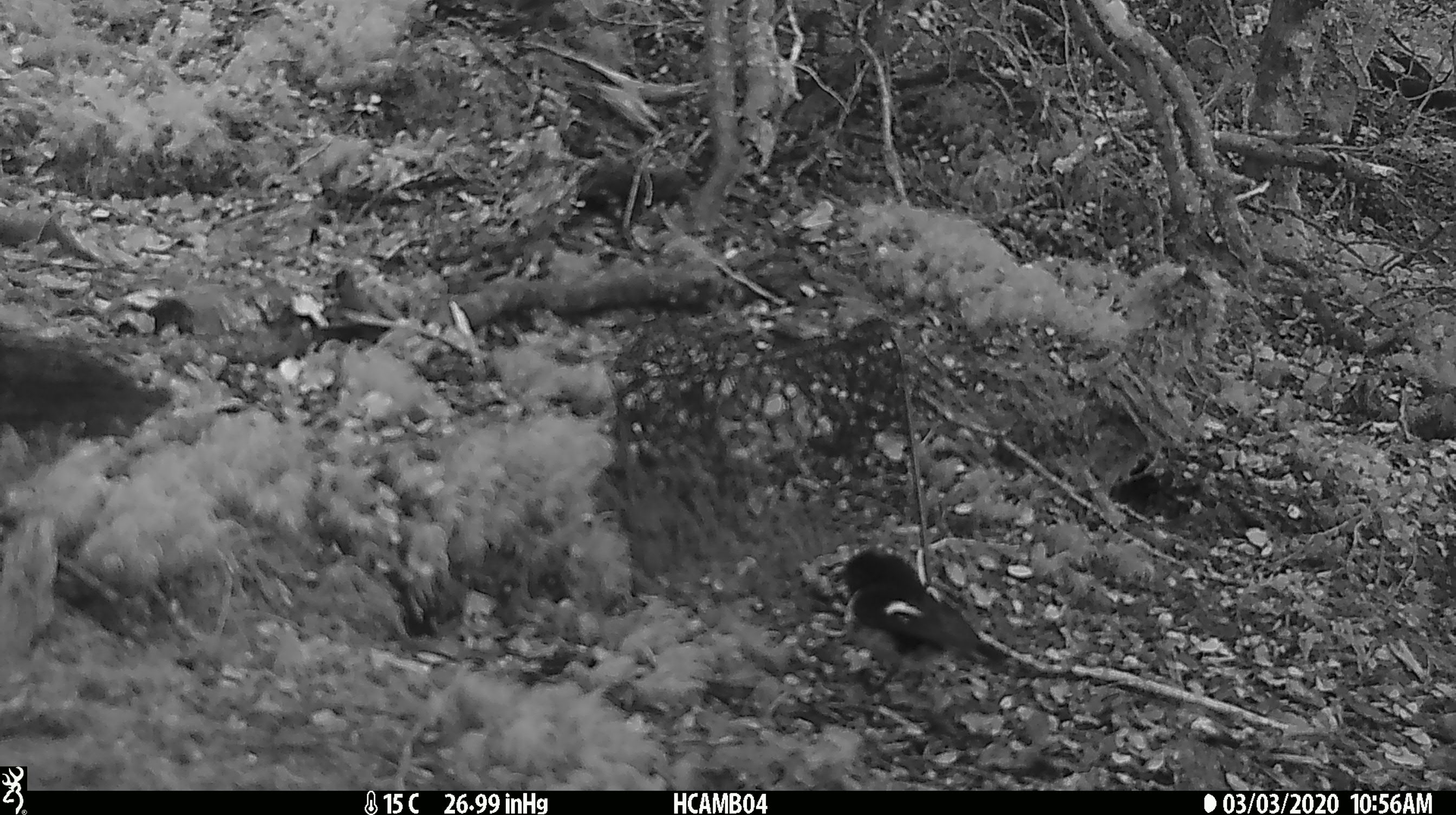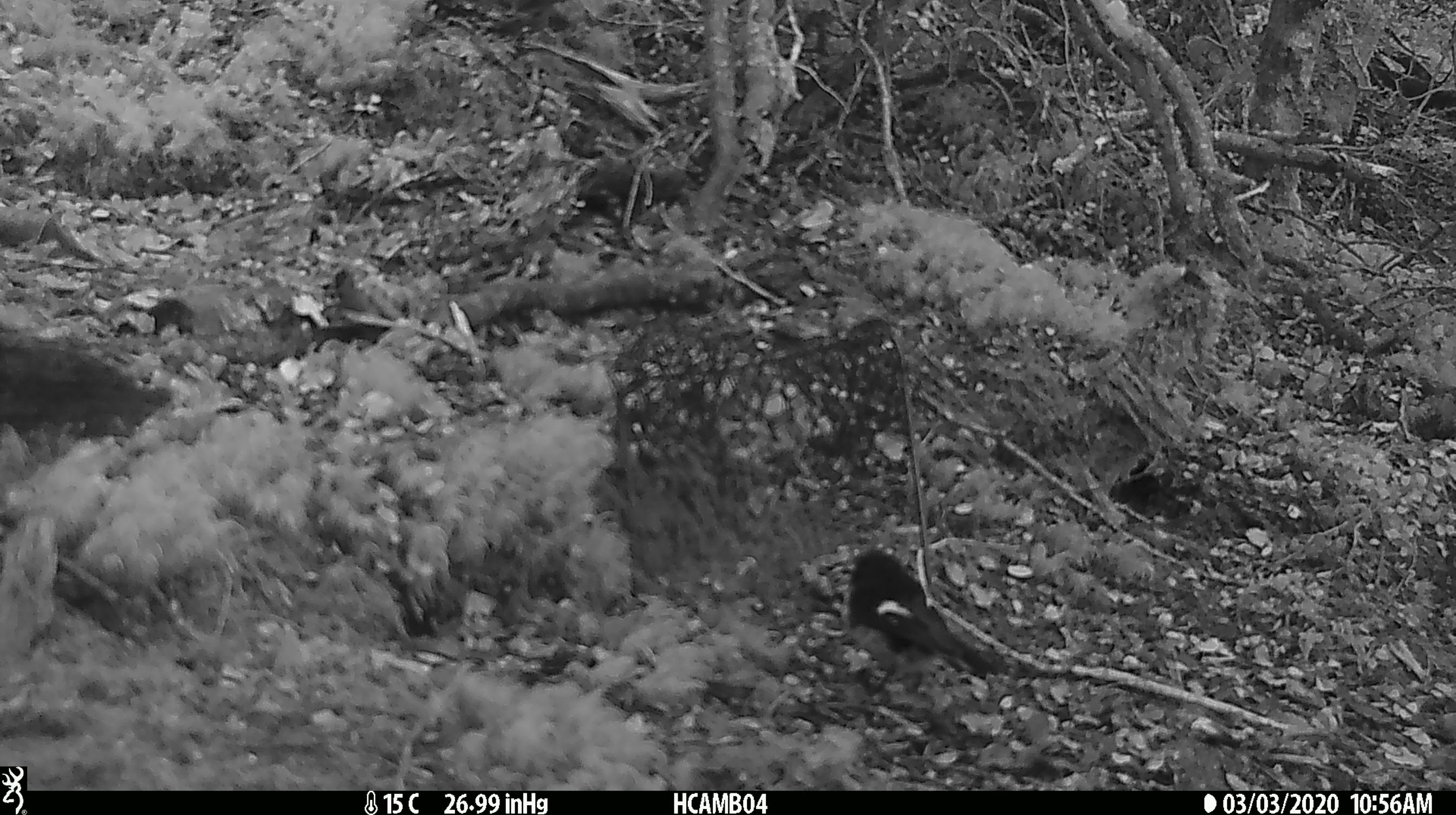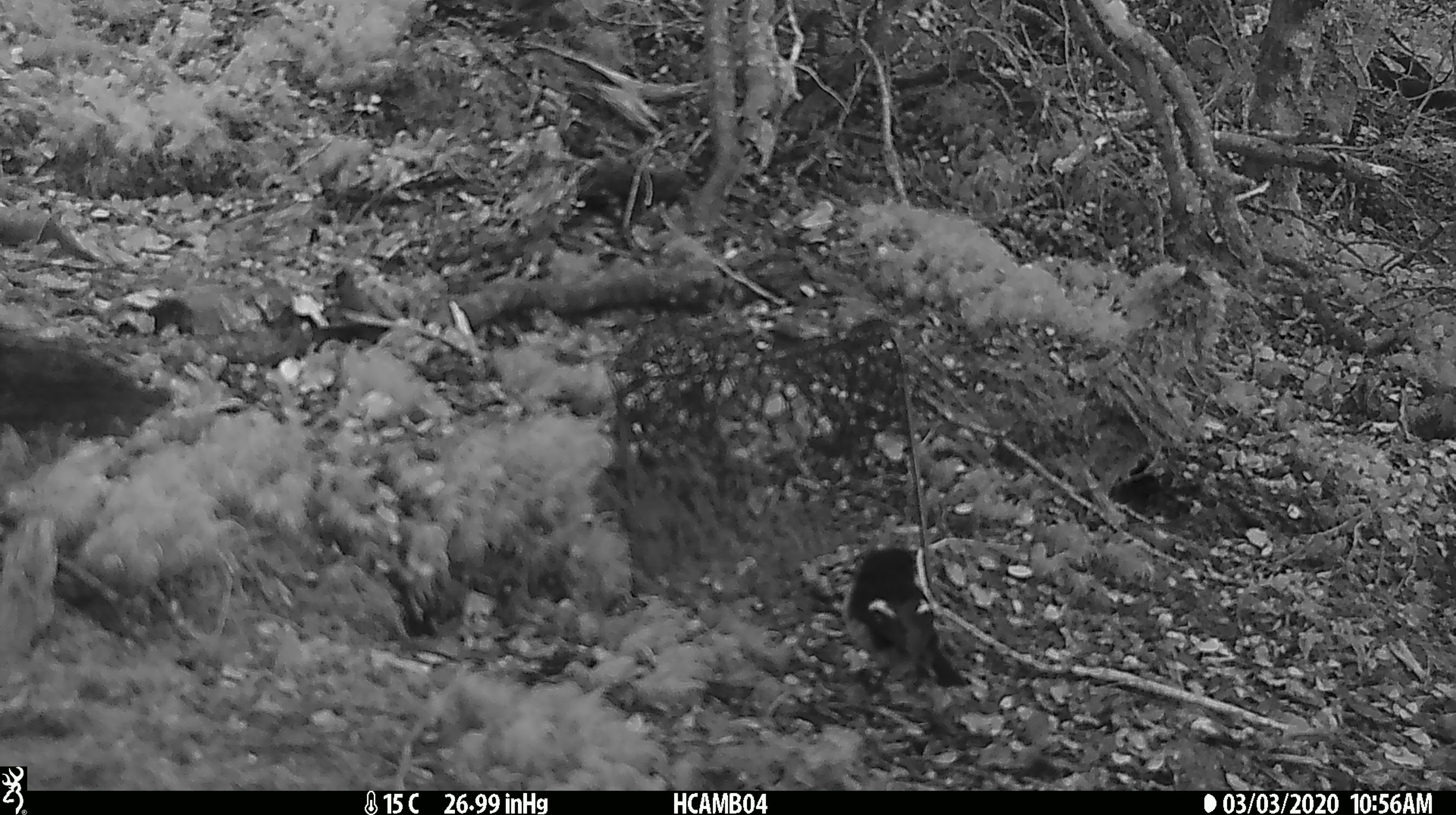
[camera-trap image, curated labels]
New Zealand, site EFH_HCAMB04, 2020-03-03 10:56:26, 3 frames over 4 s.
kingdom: Animalia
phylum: Chordata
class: Aves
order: Passeriformes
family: Petroicidae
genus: Petroica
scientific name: Petroica macrocephala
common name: tomtit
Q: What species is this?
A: Tomtit (Petroica macrocephala).